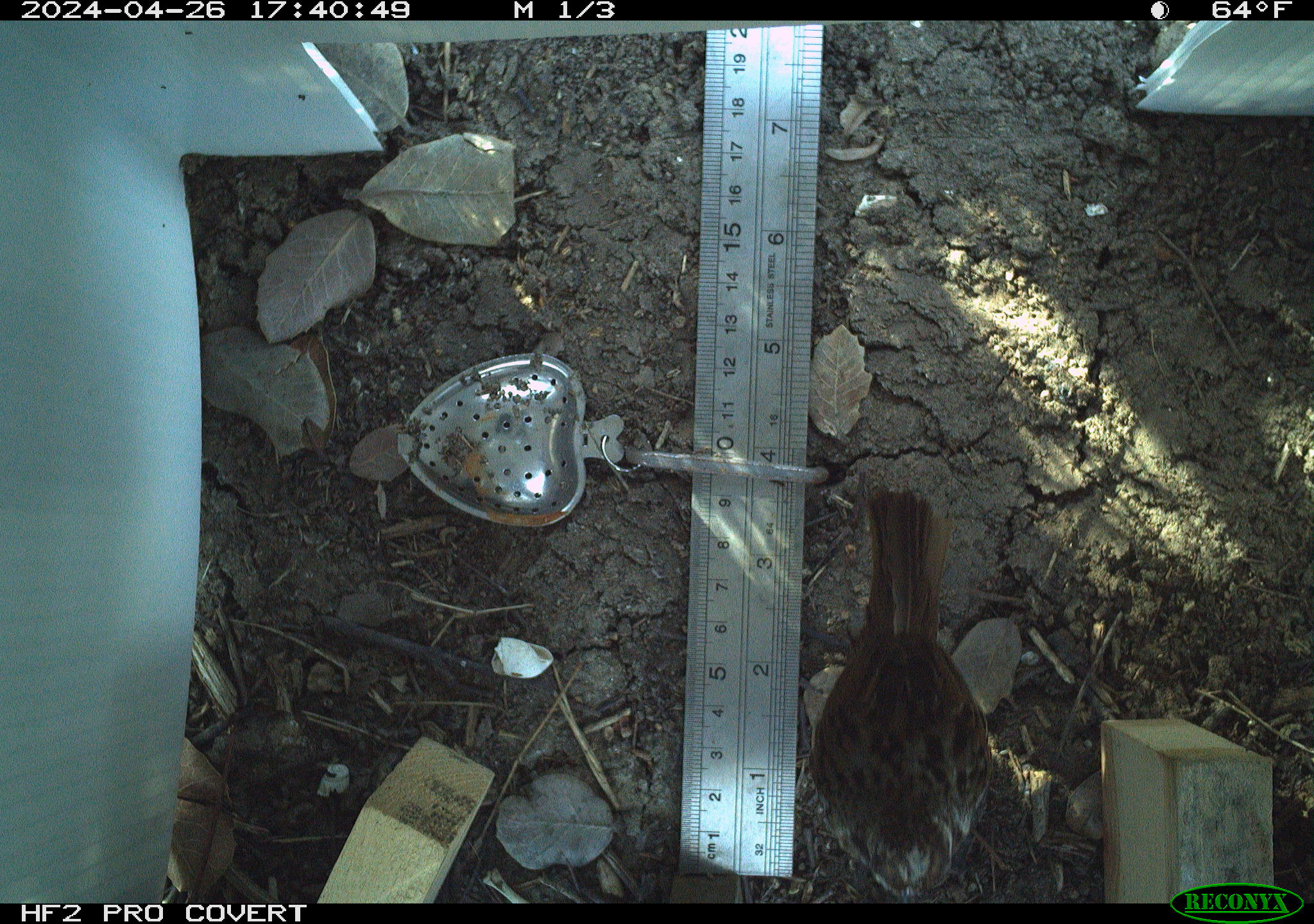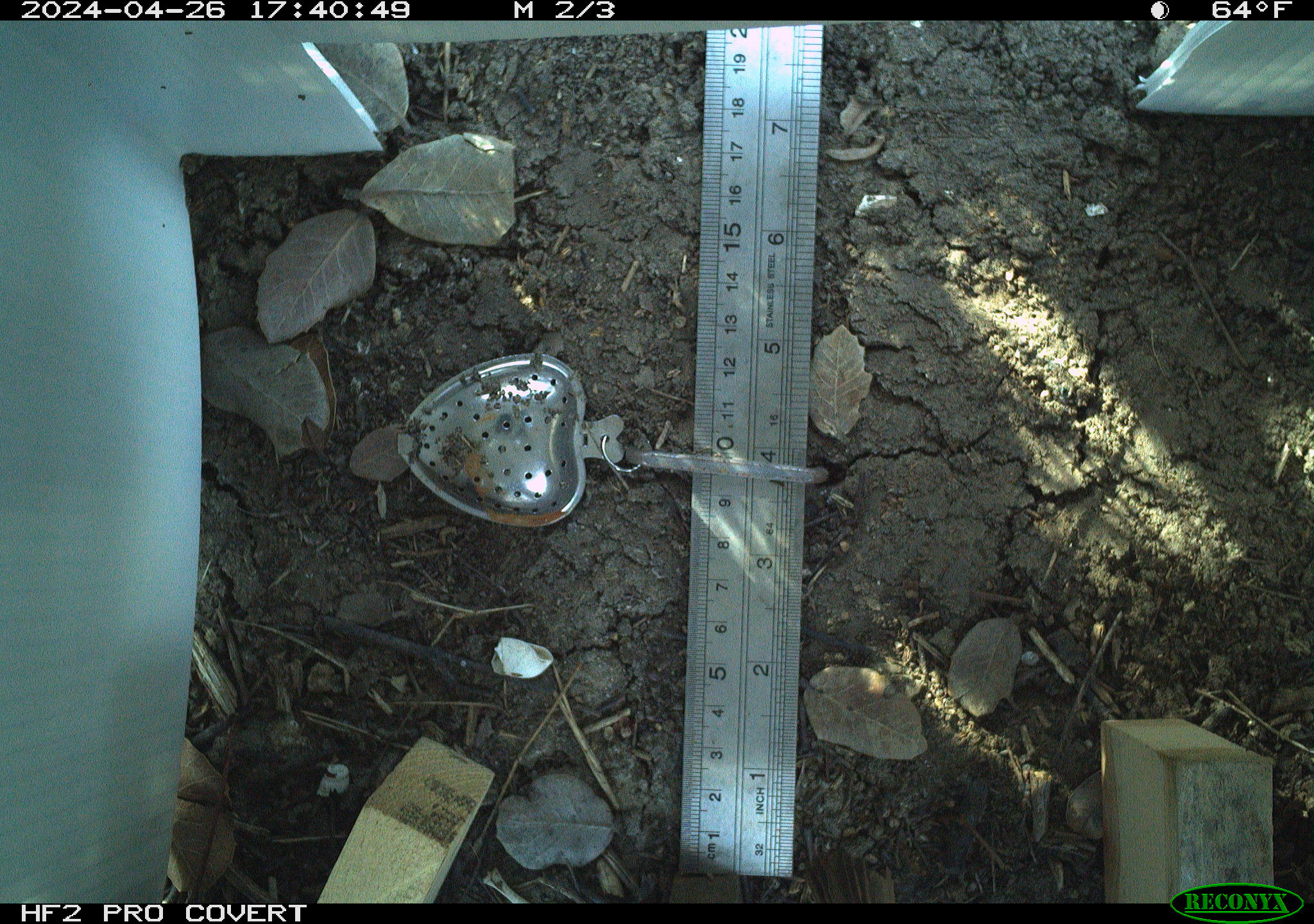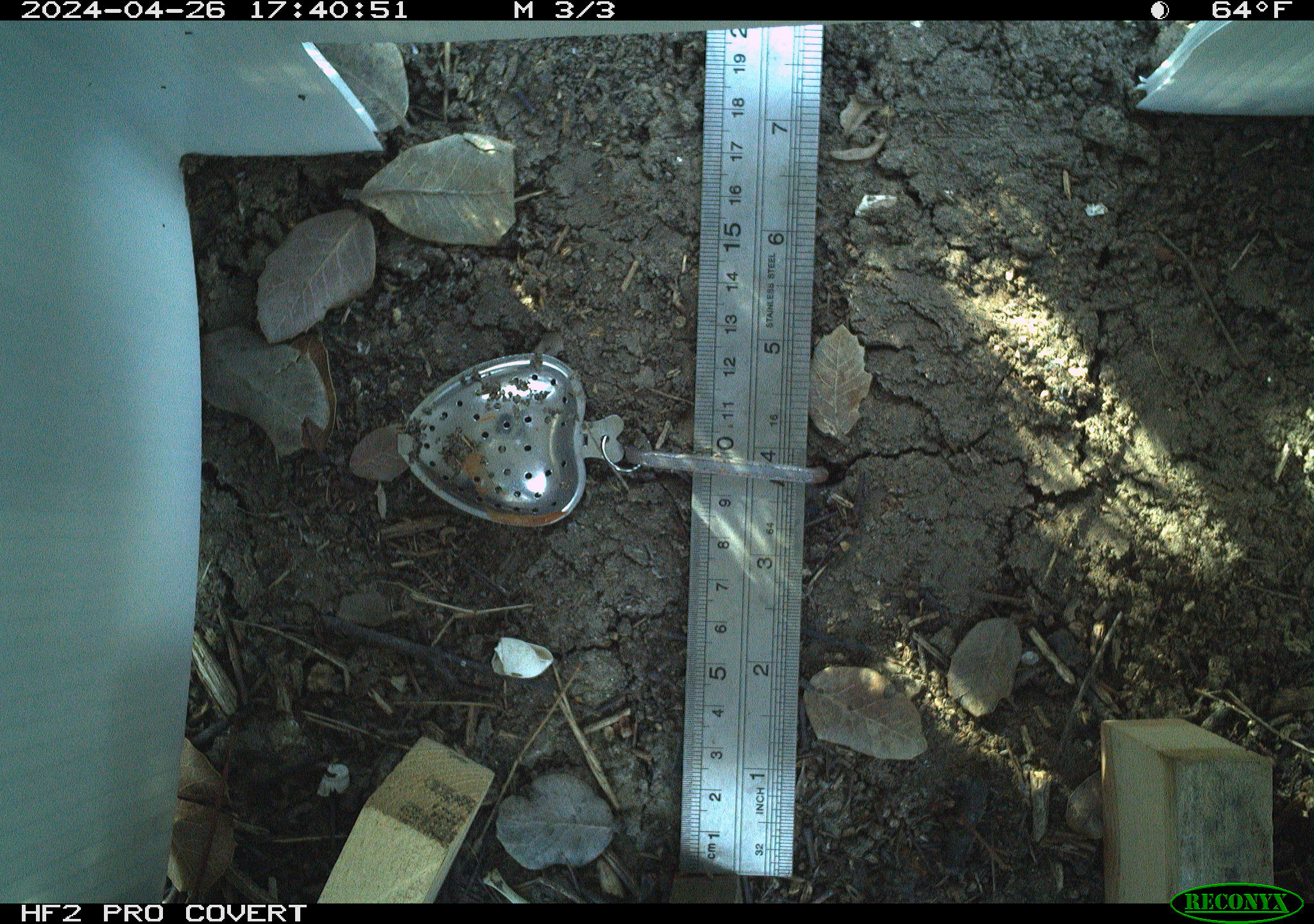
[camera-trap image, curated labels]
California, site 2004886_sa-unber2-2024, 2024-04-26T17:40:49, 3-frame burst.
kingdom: Animalia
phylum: Chordata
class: Aves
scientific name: Aves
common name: bird